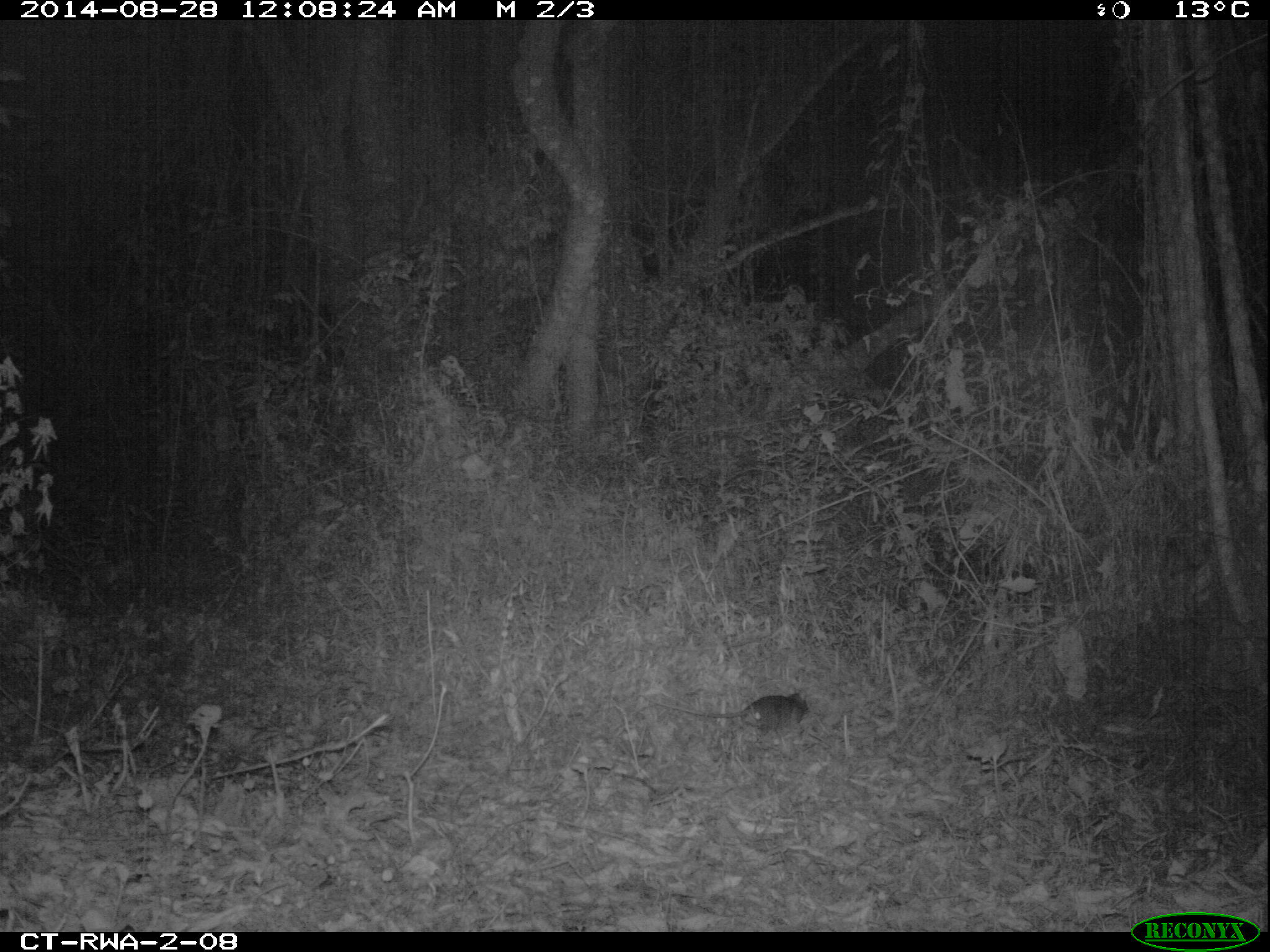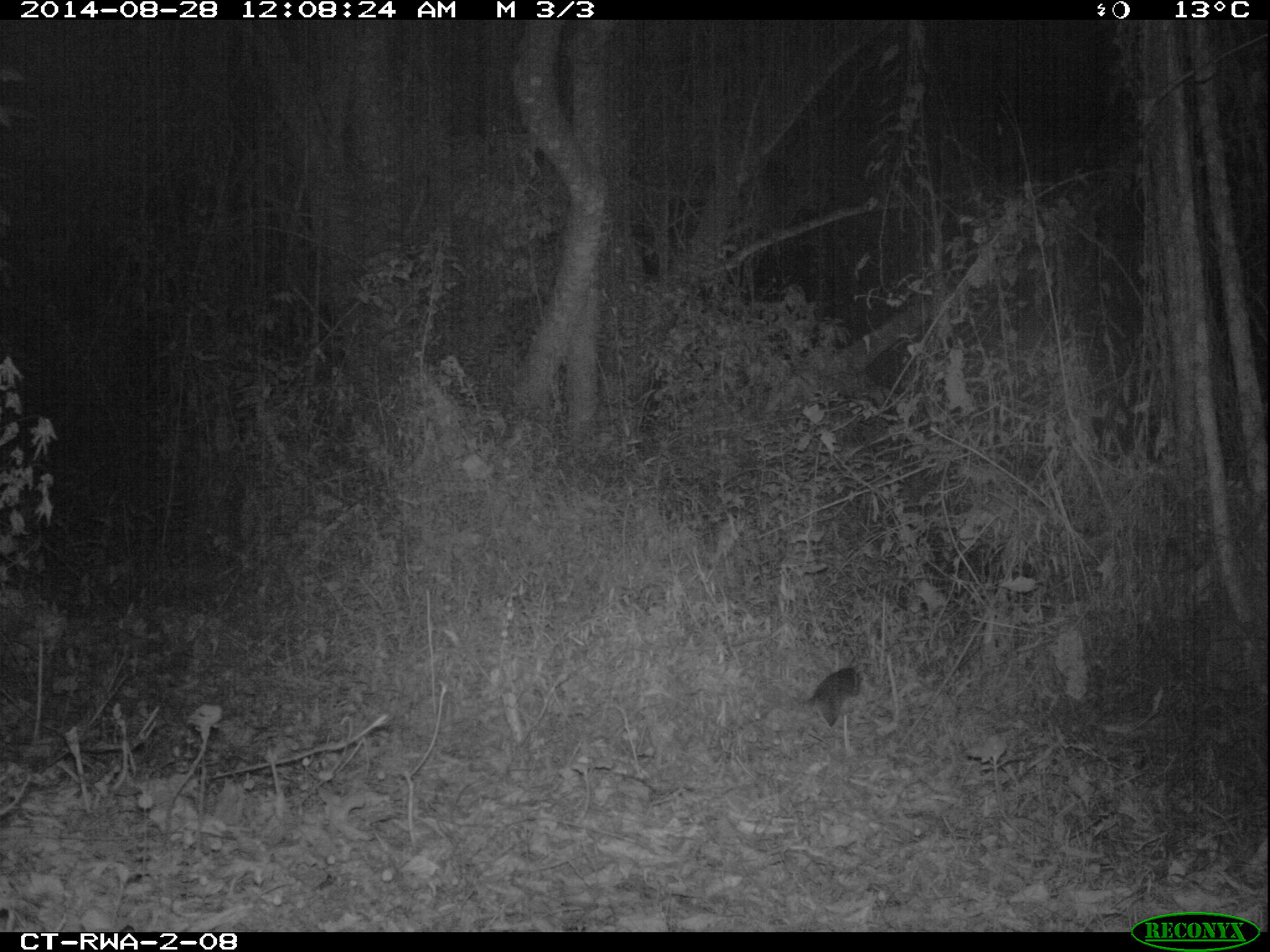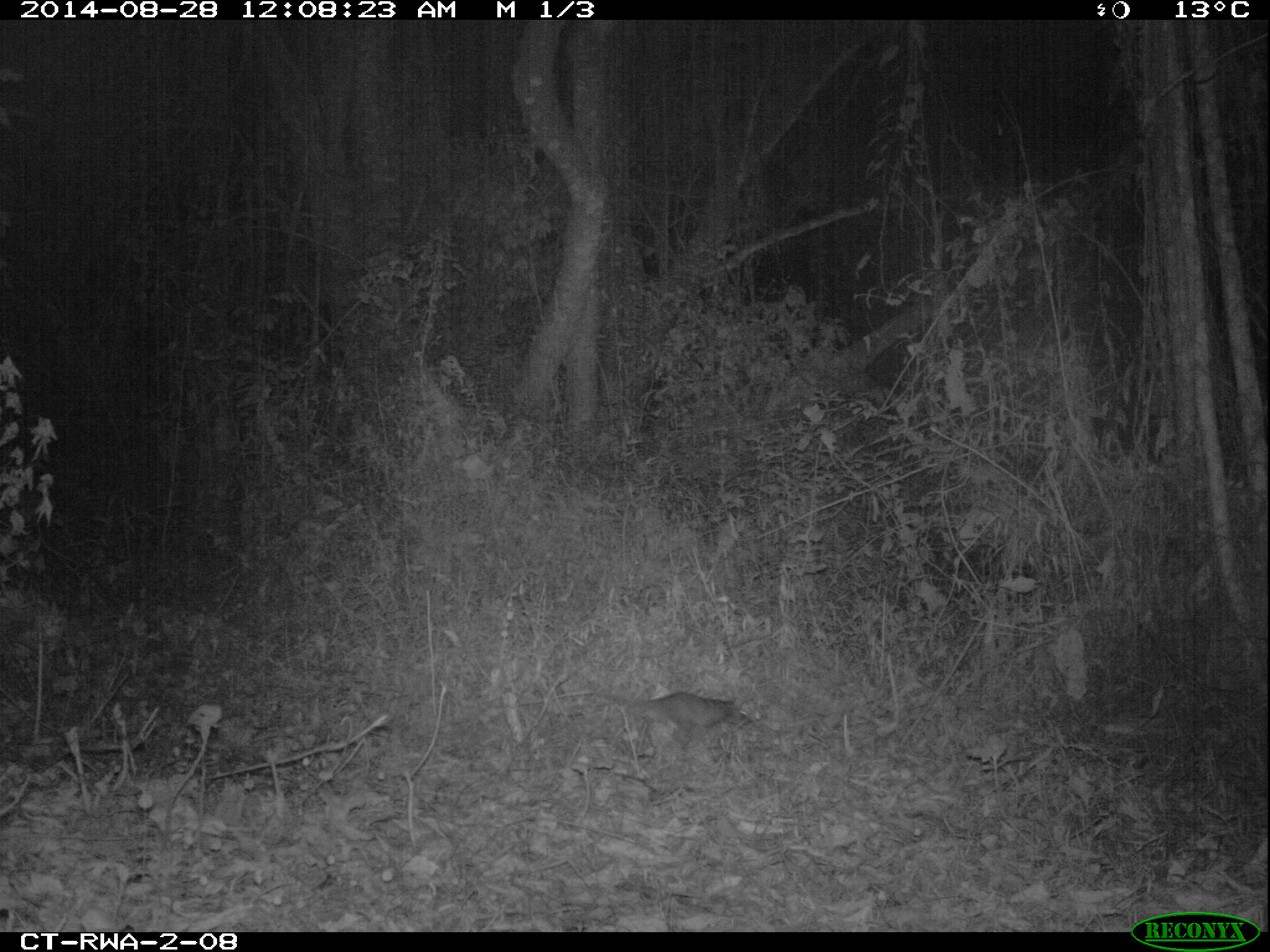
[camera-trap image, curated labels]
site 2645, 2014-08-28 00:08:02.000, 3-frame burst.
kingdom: Animalia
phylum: Chordata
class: Mammalia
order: Rodentia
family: Nesomyidae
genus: Cricetomys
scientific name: Cricetomys gambianus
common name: african giant pouched rat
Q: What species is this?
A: Cricetomys gambianus (african giant pouched rat).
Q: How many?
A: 1.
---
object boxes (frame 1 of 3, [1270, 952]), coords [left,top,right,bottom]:
cricetomys gambianus: [641,684,811,734]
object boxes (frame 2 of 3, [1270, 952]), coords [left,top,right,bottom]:
cricetomys gambianus: [787,663,862,731]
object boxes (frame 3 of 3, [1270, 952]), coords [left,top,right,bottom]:
cricetomys gambianus: [476,686,751,751]